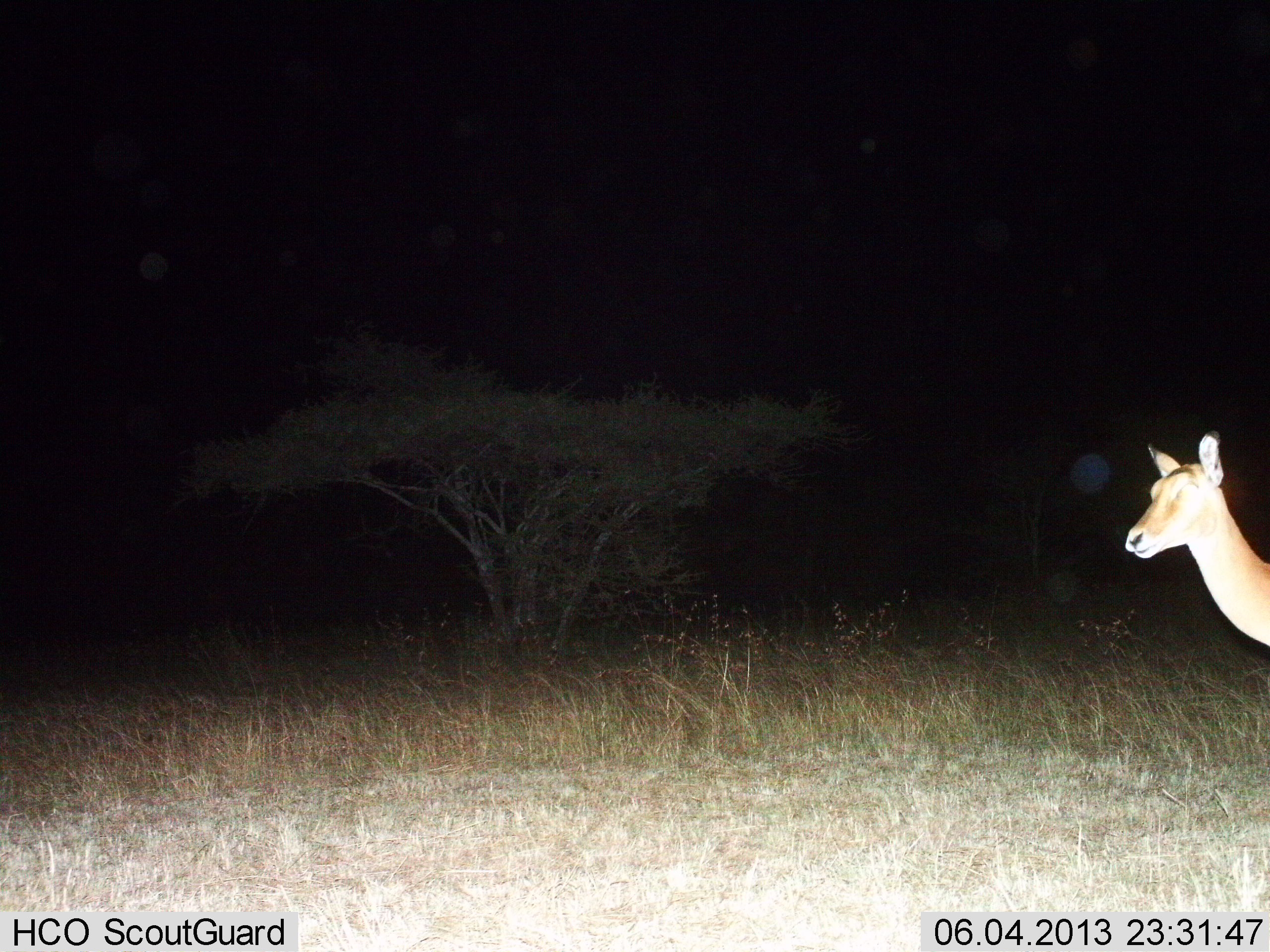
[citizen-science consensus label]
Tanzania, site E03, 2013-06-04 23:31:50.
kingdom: Animalia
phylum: Chordata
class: Mammalia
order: Artiodactyla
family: Bovidae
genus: Aepyceros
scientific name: Aepyceros melampus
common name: impala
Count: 1.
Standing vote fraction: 82%.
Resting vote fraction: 0%.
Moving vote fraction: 18%.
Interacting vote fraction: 0%.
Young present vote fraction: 5%.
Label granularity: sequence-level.